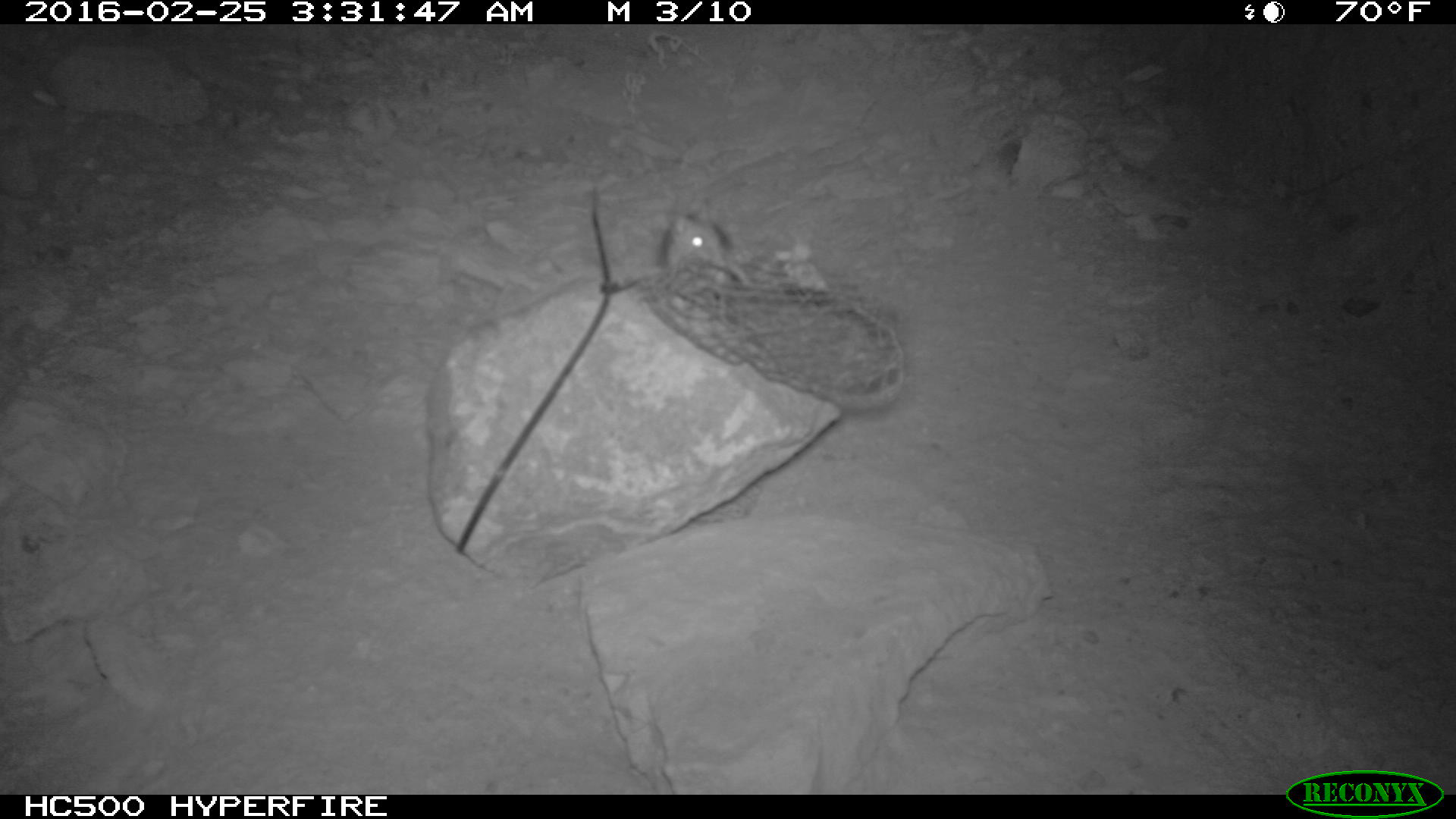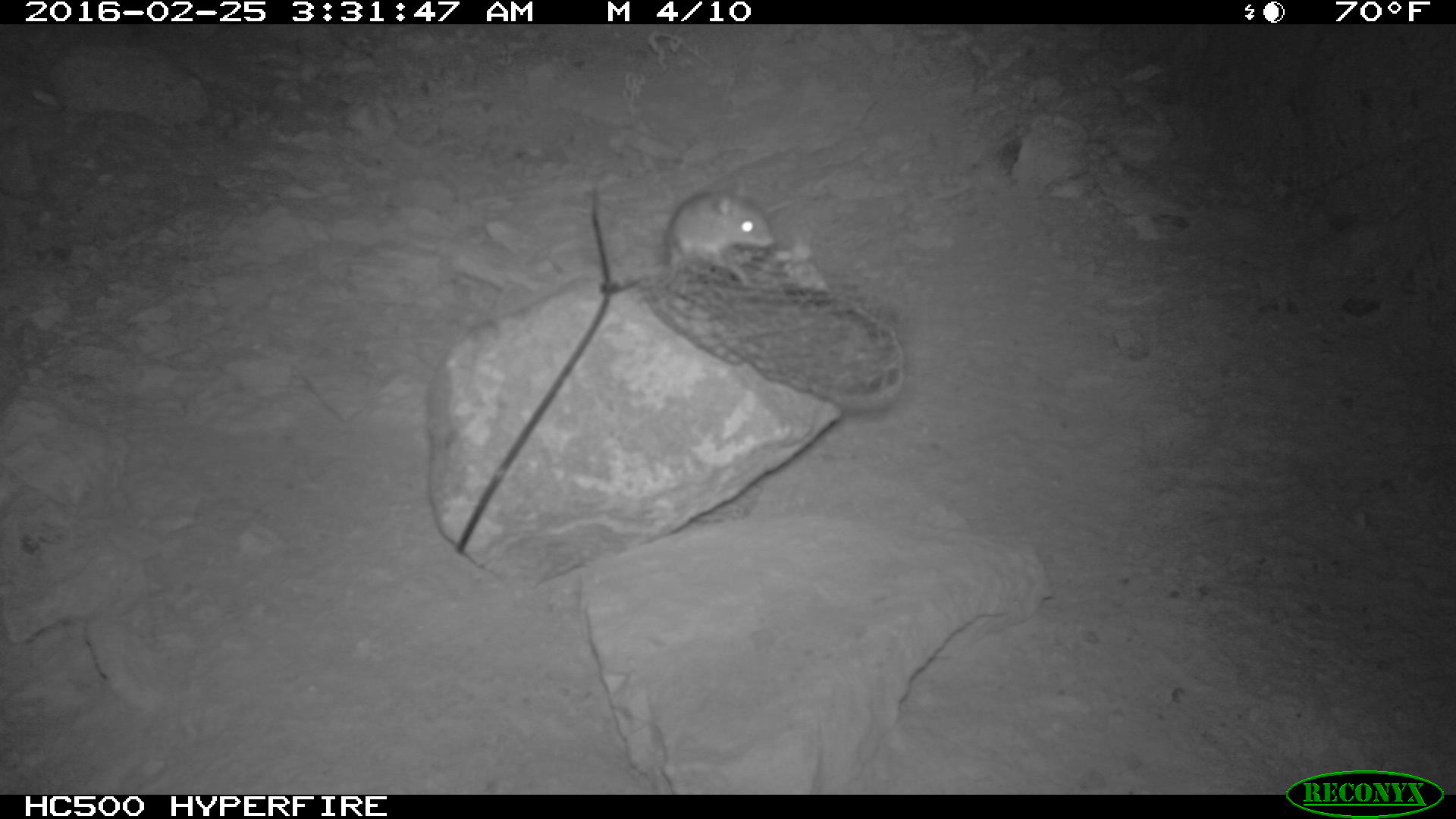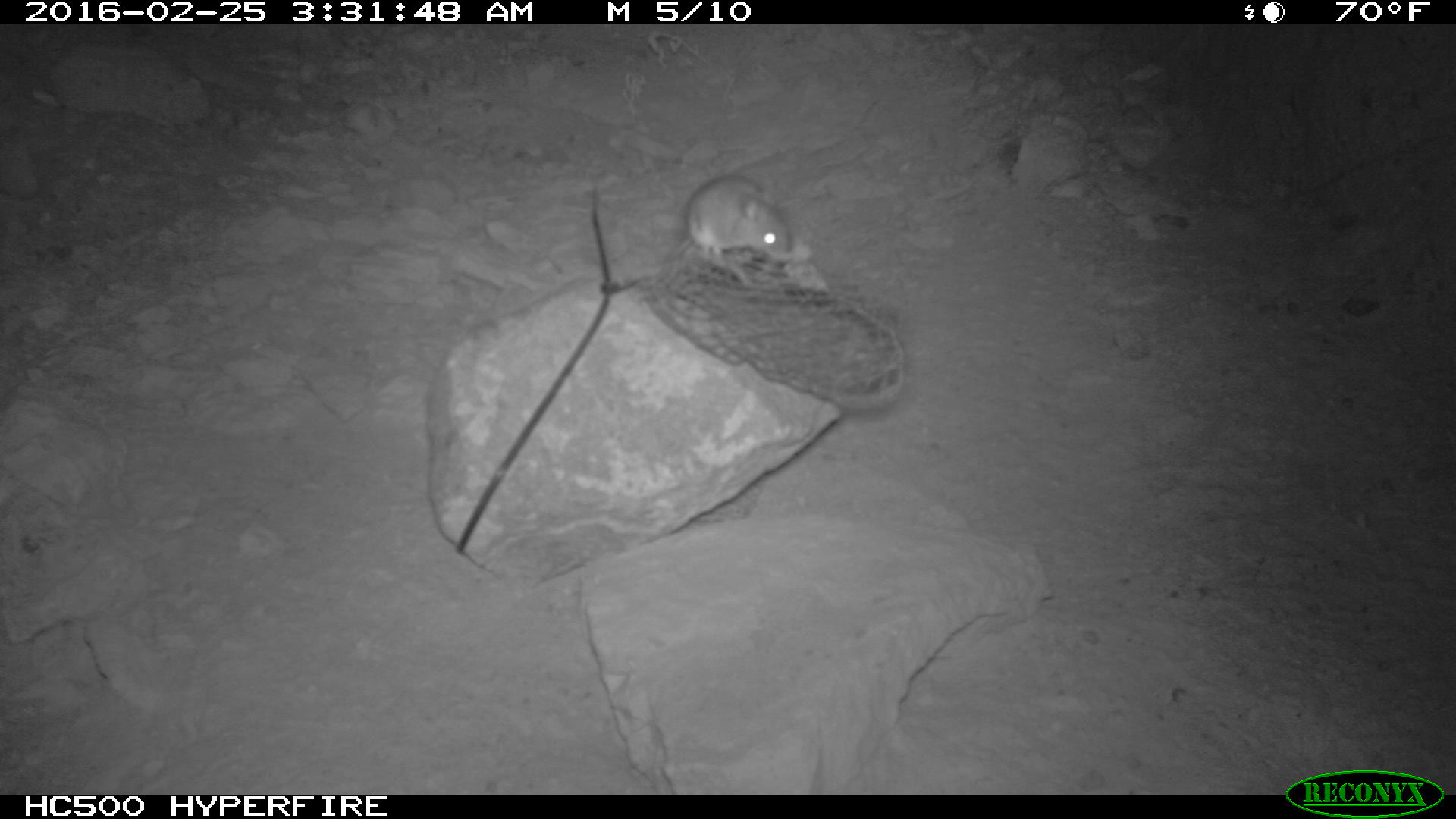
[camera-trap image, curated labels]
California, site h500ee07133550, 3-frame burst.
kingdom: Animalia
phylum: Chordata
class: Mammalia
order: Rodentia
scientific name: Rodentia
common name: rodent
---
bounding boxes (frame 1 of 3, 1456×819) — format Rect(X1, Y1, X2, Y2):
rodent: Rect(659, 205, 749, 290)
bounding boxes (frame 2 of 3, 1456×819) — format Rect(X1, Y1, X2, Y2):
rodent: Rect(666, 184, 776, 280)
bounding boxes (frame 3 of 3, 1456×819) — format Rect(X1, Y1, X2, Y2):
rodent: Rect(668, 174, 792, 268)